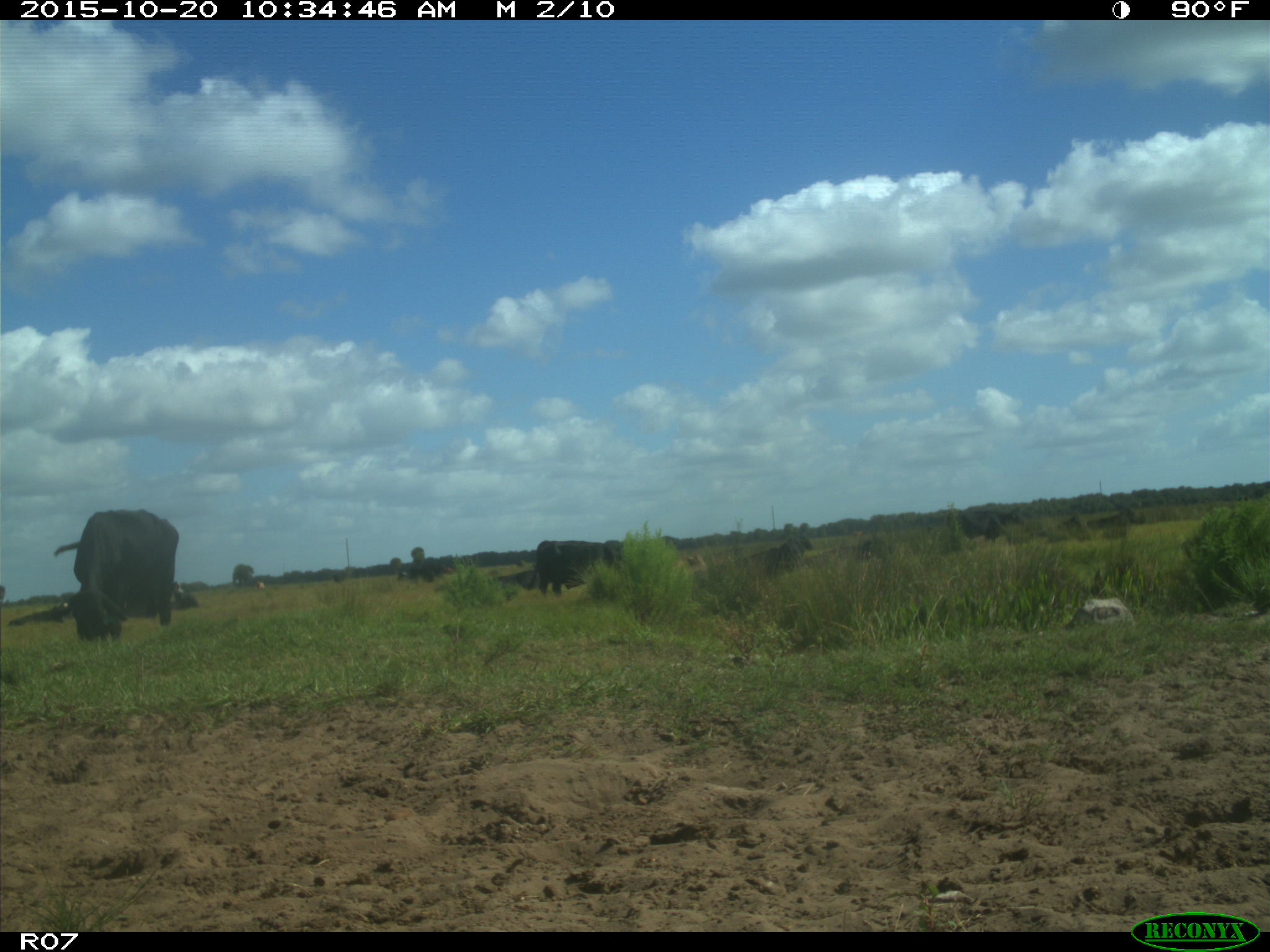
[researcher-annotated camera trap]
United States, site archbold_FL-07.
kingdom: Animalia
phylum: Chordata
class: Mammalia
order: Artiodactyla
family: Bovidae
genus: Bos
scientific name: Bos taurus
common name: domestic cow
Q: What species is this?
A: Bos taurus (domestic cow).